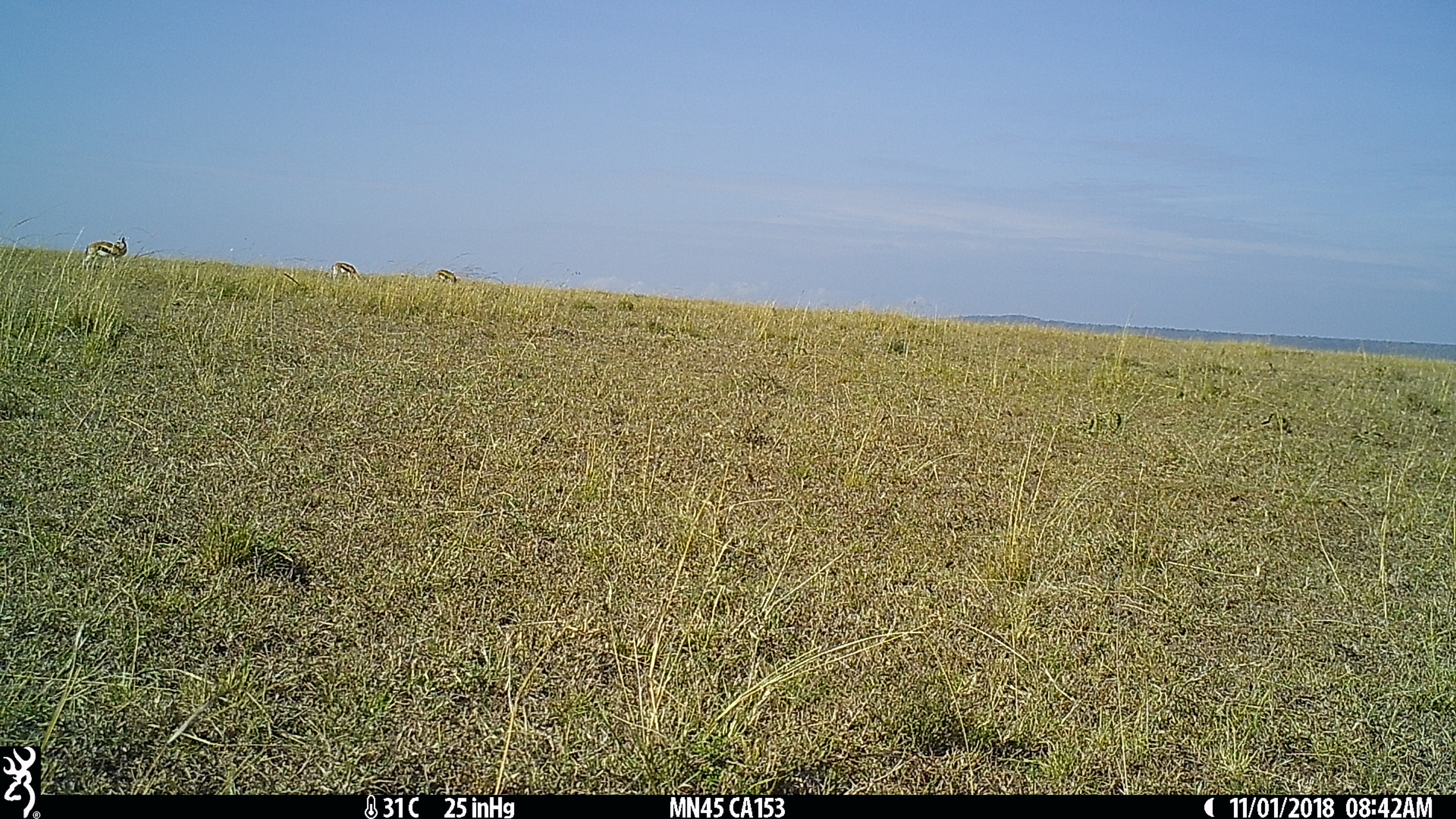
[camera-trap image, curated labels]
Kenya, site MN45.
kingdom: Animalia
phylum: Chordata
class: Mammalia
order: Artiodactyla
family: Bovidae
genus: Eudorcas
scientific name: Eudorcas thomsonii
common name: thomon's gazelle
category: gazelle thomsons